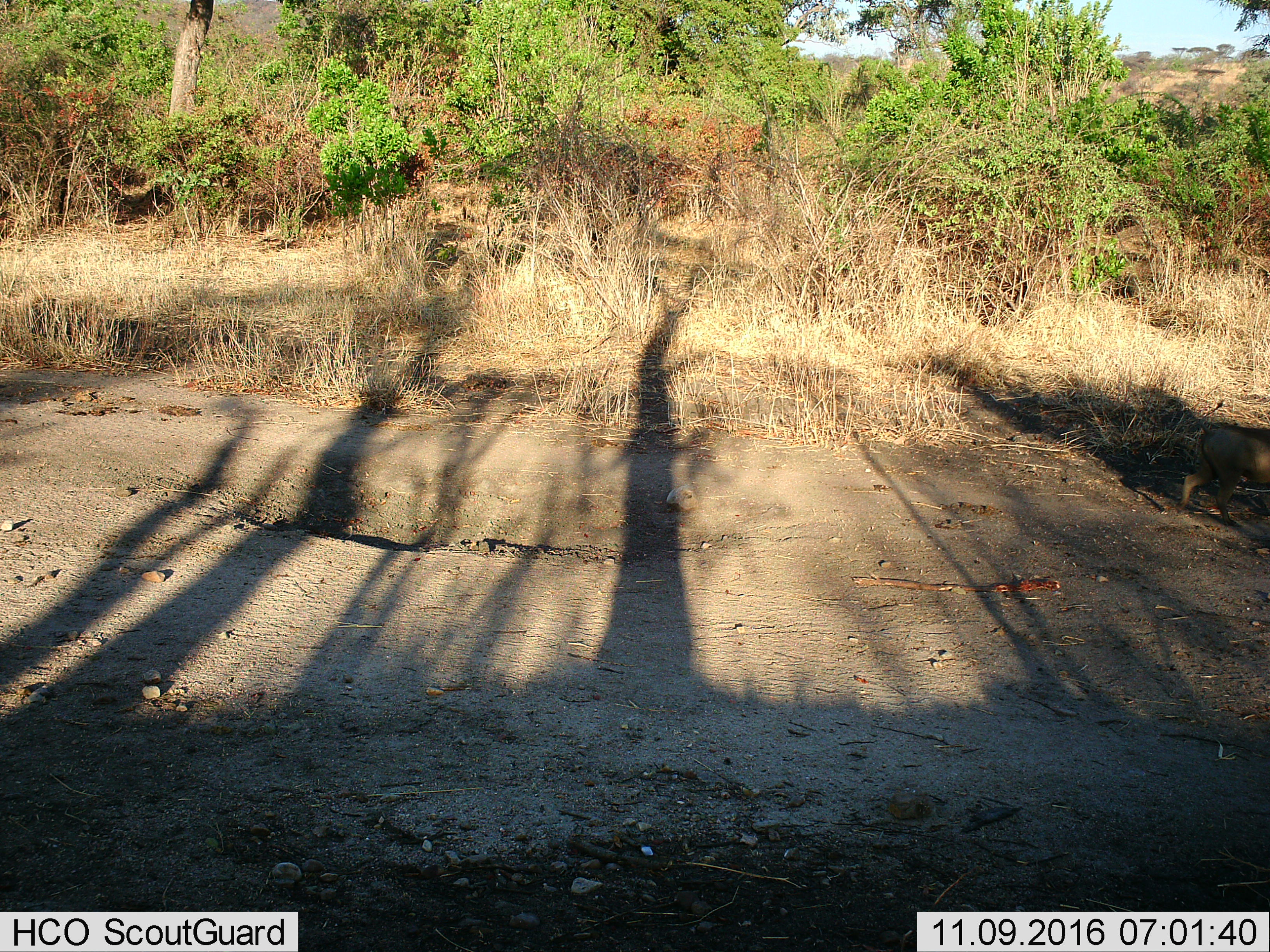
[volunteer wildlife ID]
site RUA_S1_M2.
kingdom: Animalia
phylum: Chordata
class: Mammalia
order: Artiodactyla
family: Suidae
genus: Phacochoerus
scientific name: Phacochoerus africanus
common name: warthog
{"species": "warthog (Phacochoerus africanus)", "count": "1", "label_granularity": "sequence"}